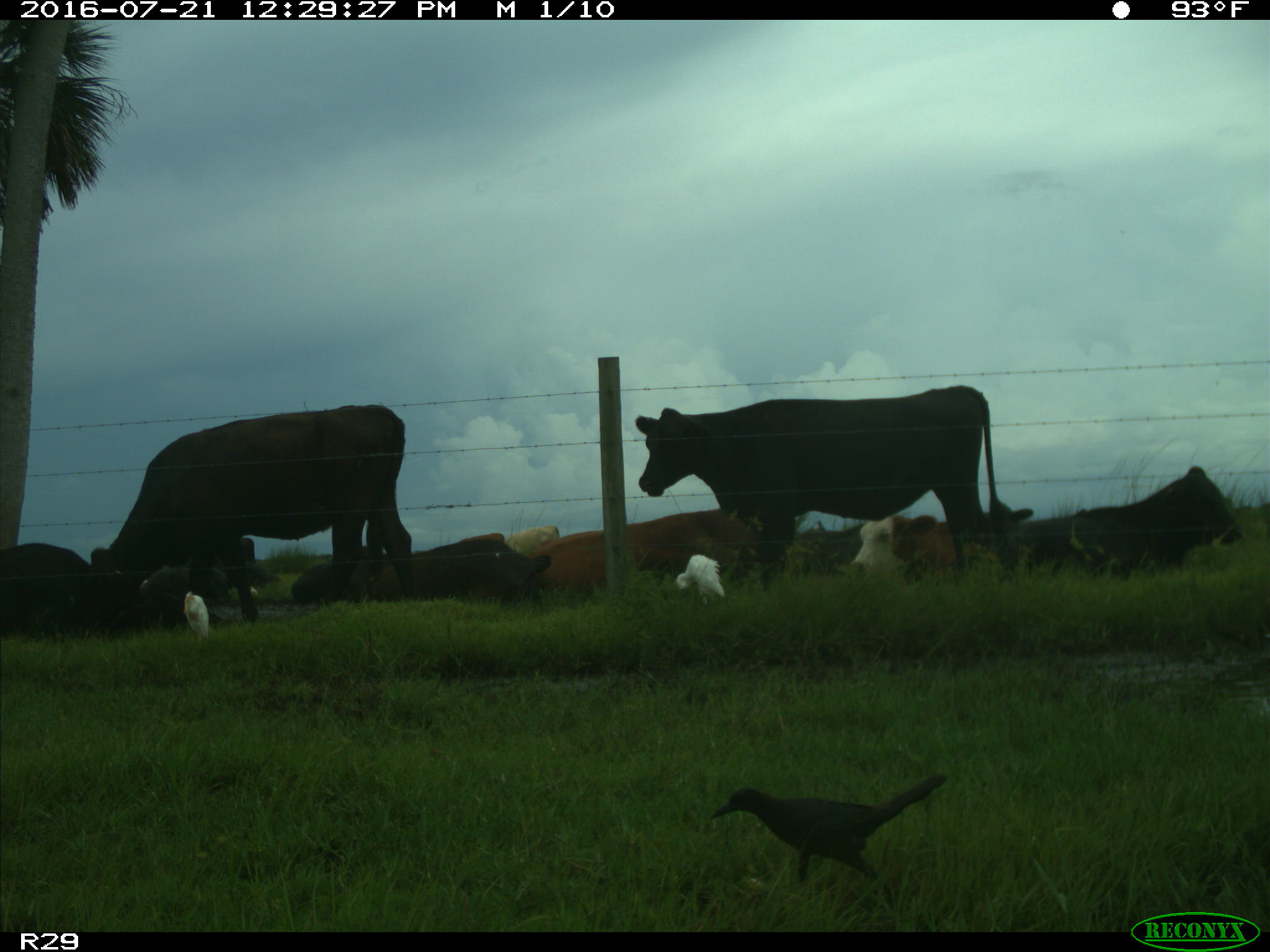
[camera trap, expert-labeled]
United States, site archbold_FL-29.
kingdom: Animalia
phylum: Chordata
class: Mammalia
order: Artiodactyla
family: Bovidae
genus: Bos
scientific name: Bos taurus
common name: domestic cow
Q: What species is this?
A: Bos taurus (domestic cow).